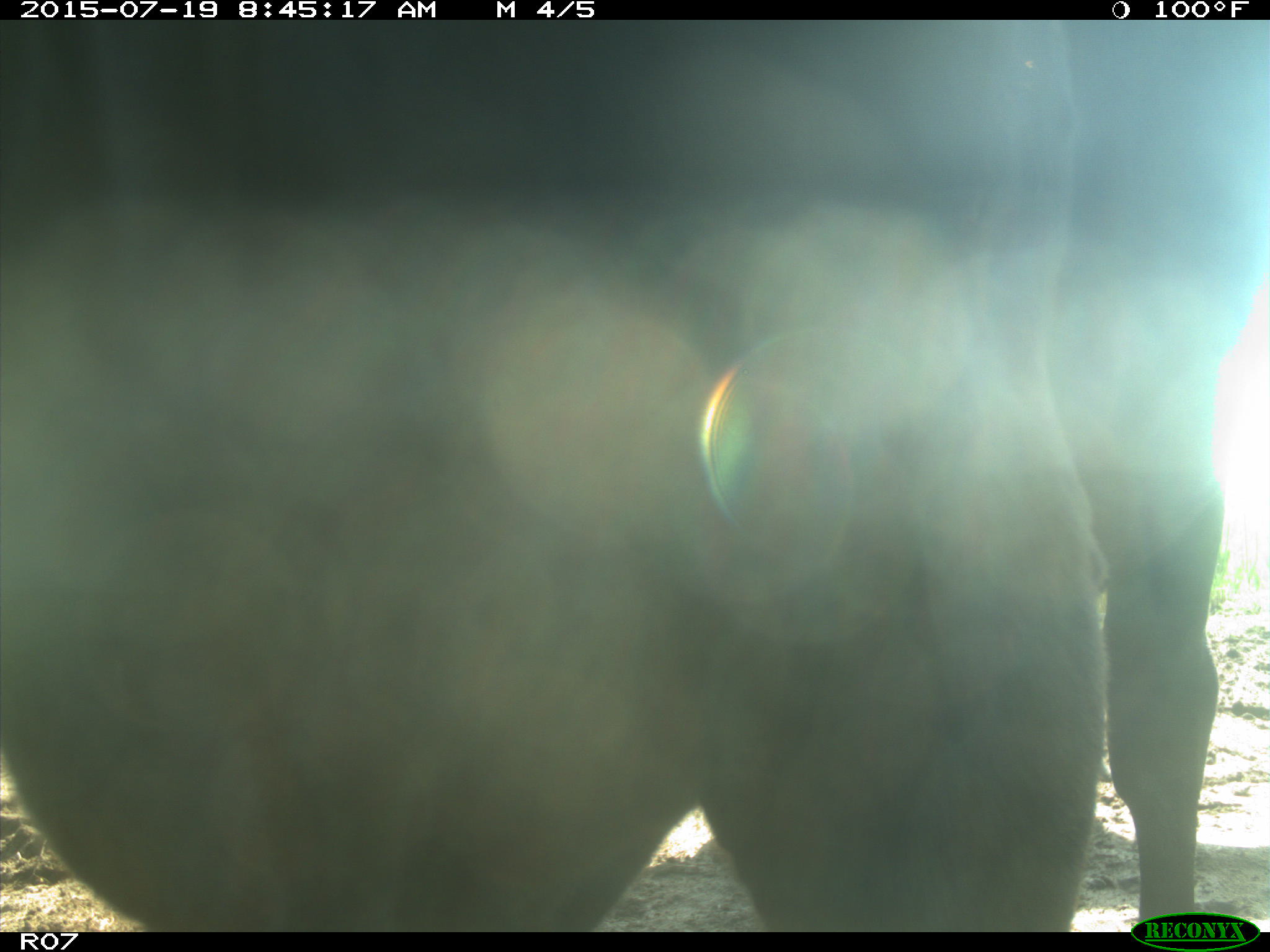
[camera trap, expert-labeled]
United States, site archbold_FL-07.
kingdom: Animalia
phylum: Chordata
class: Mammalia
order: Artiodactyla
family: Bovidae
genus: Bos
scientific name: Bos taurus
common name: domestic cow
Bos taurus (domestic cow).